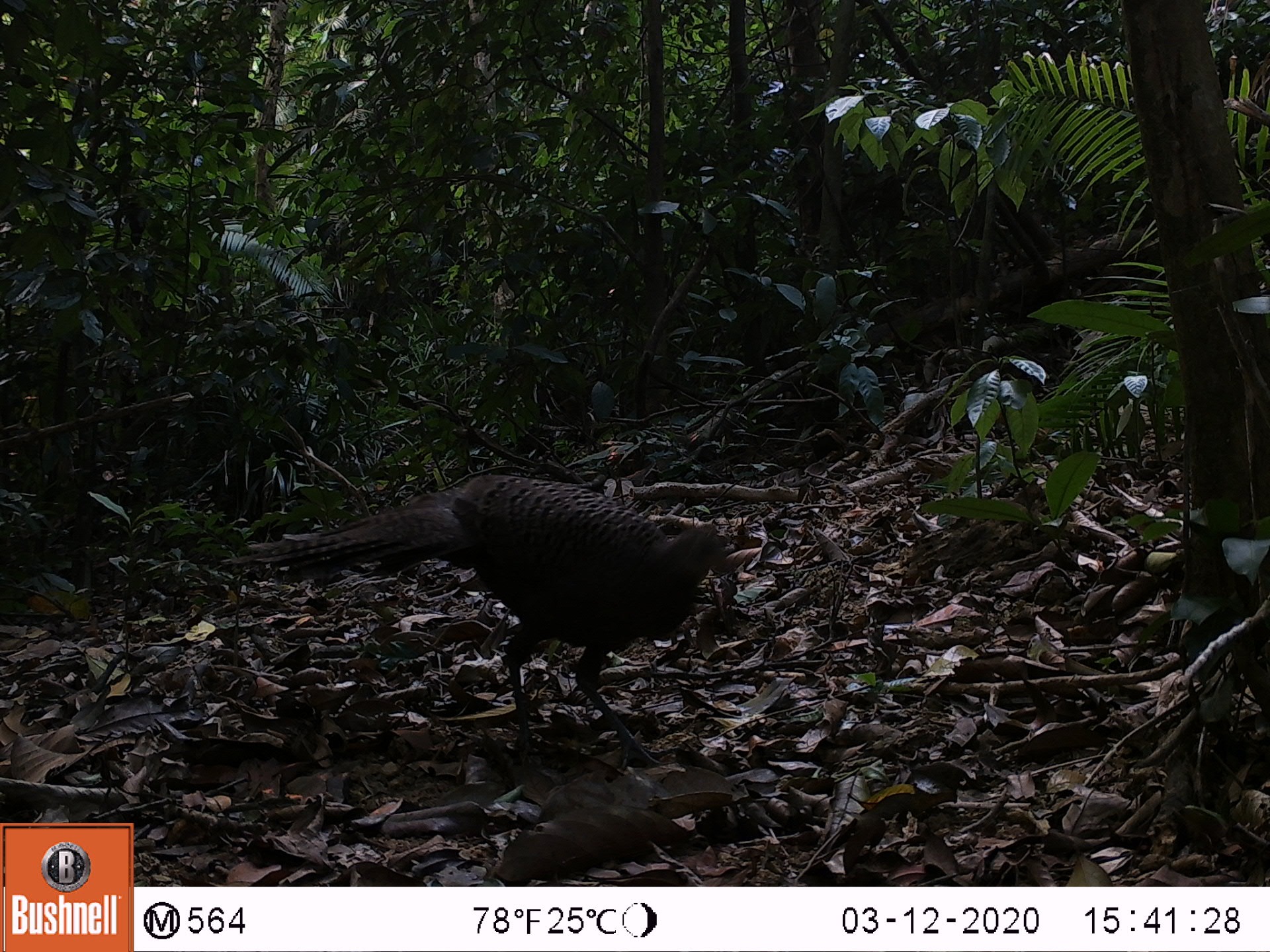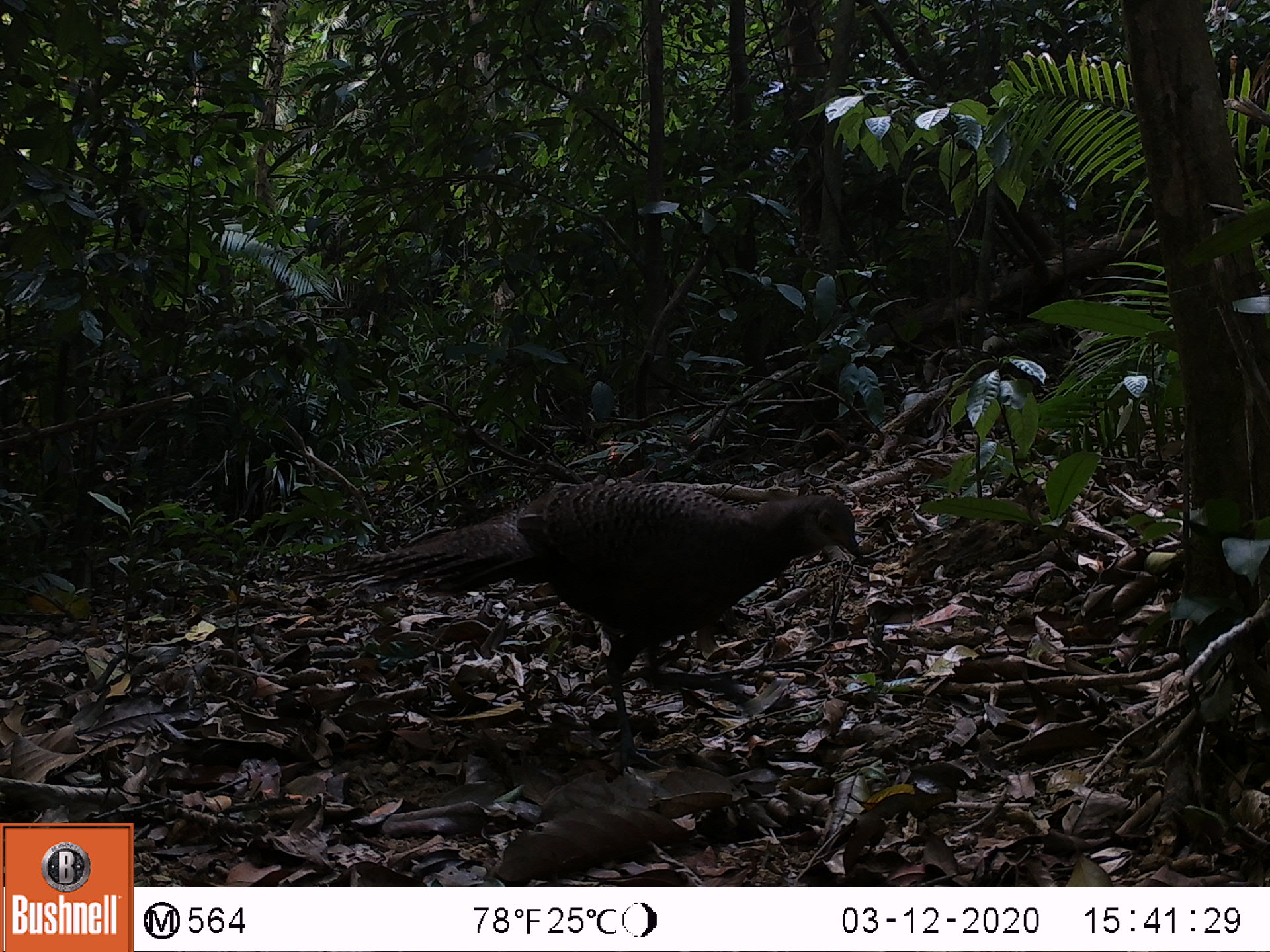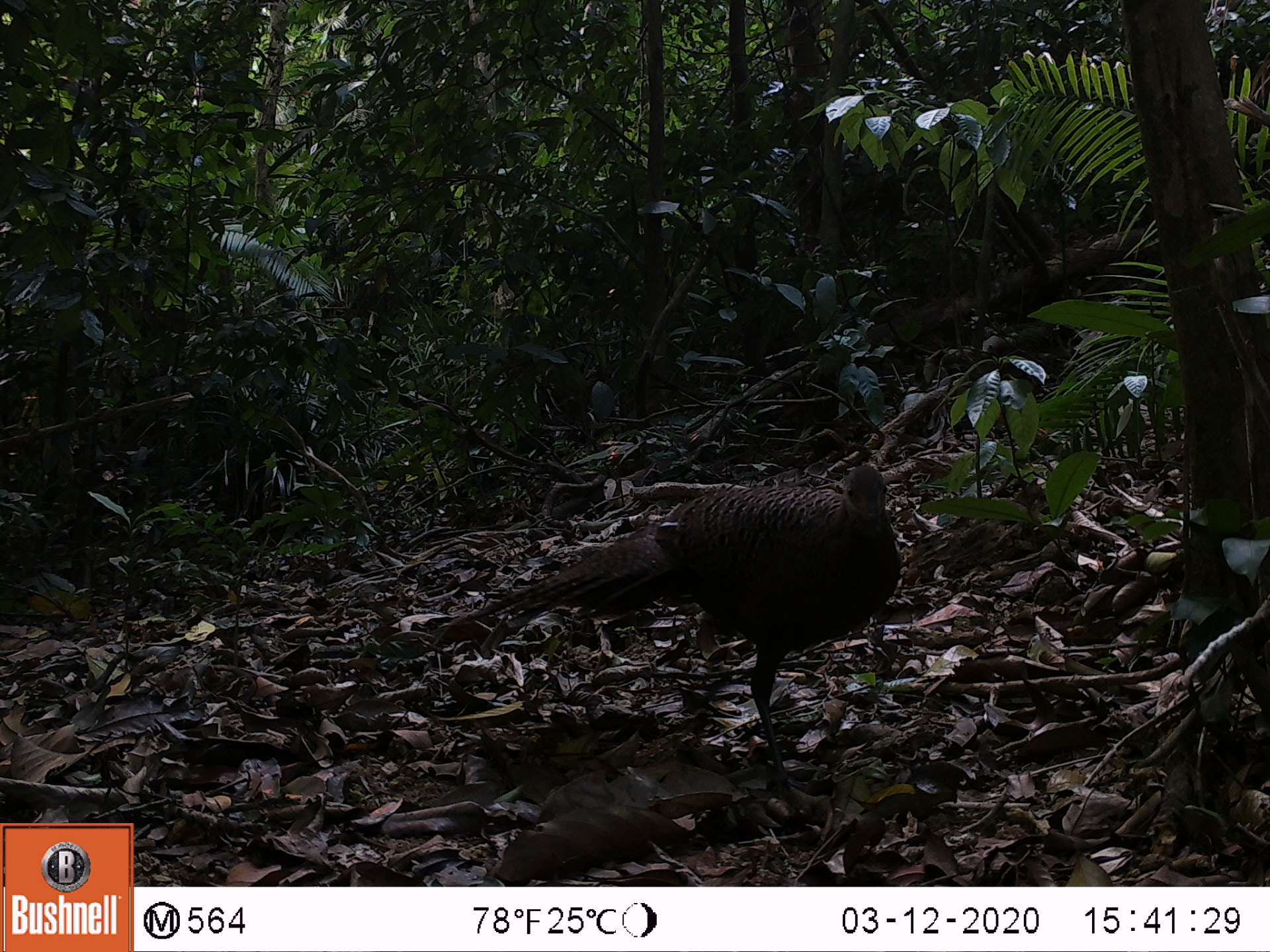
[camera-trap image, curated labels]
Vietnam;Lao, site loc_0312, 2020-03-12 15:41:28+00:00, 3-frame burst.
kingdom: Animalia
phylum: Chordata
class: Aves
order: Galliformes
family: Phasianidae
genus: Polyplectron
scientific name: Polyplectron bicalcaratum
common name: gray peacock-pheasant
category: grey peacock pheasant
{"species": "grey peacock pheasant (gray peacock-pheasant) (Polyplectron bicalcaratum)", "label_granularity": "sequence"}